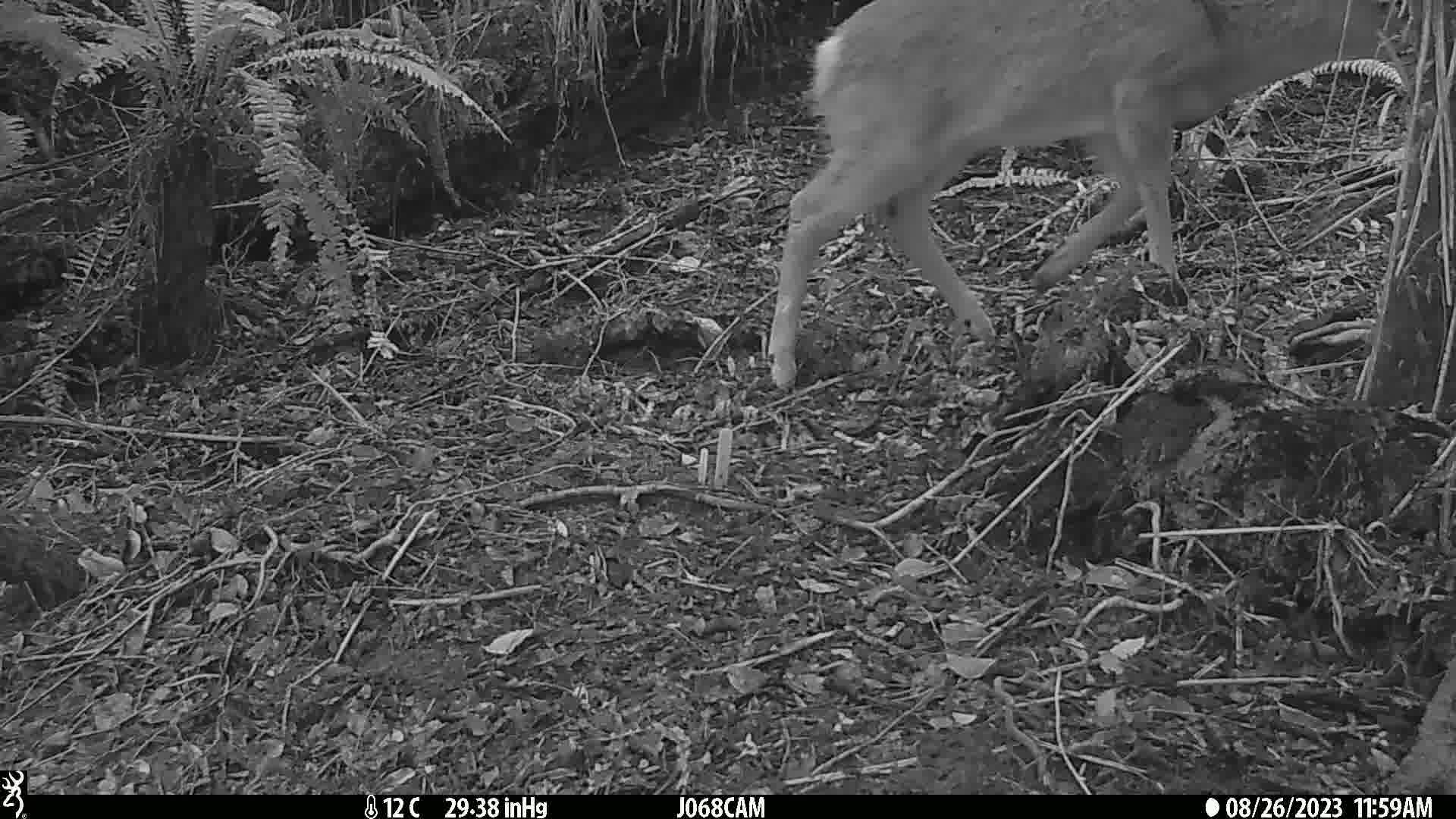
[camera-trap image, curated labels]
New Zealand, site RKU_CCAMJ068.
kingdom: Animalia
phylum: Chordata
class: Mammalia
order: Artiodactyla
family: Cervidae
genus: Odocoileus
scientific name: Odocoileus virginianus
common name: white-tailed deer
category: white tailed deer